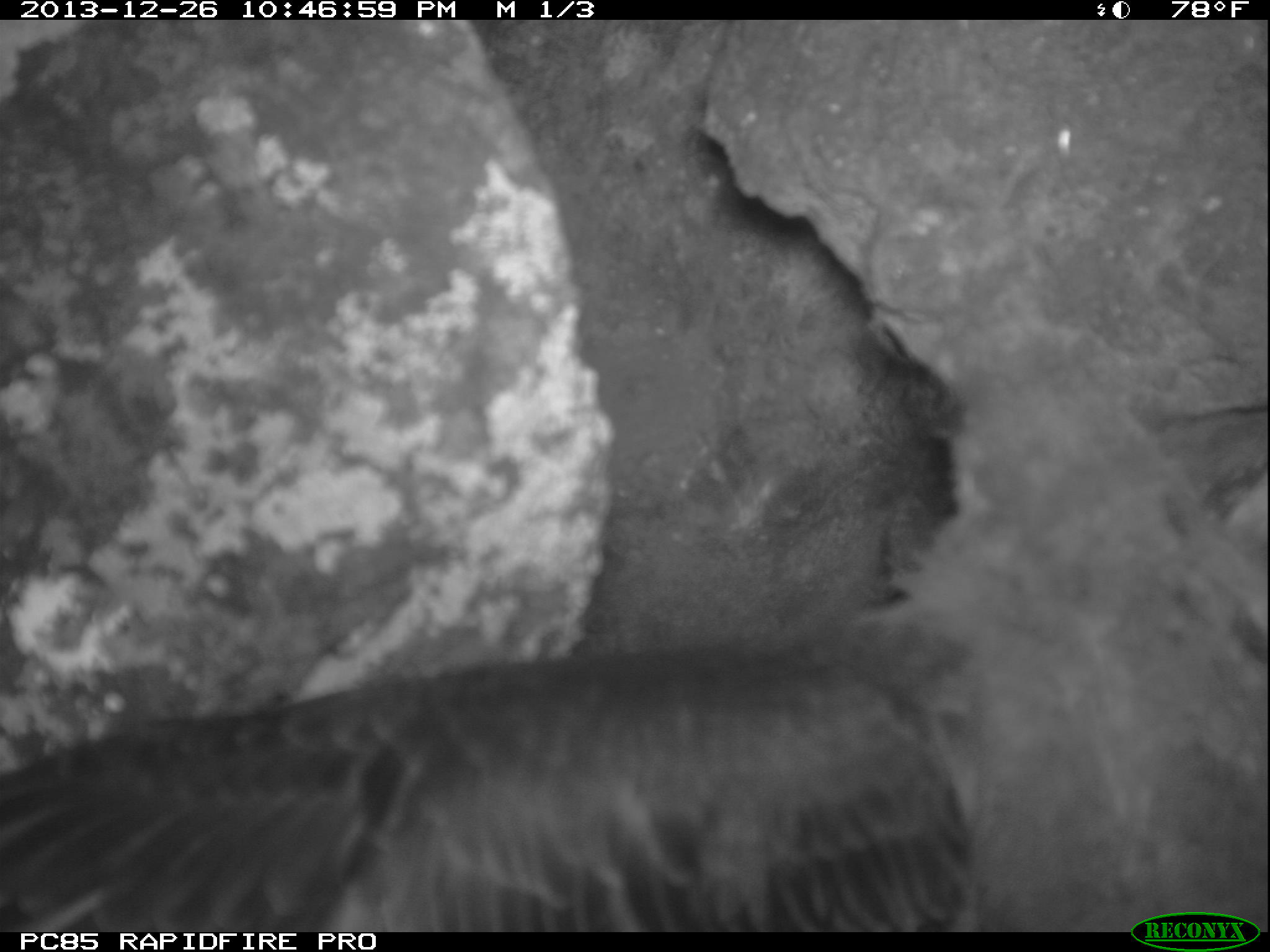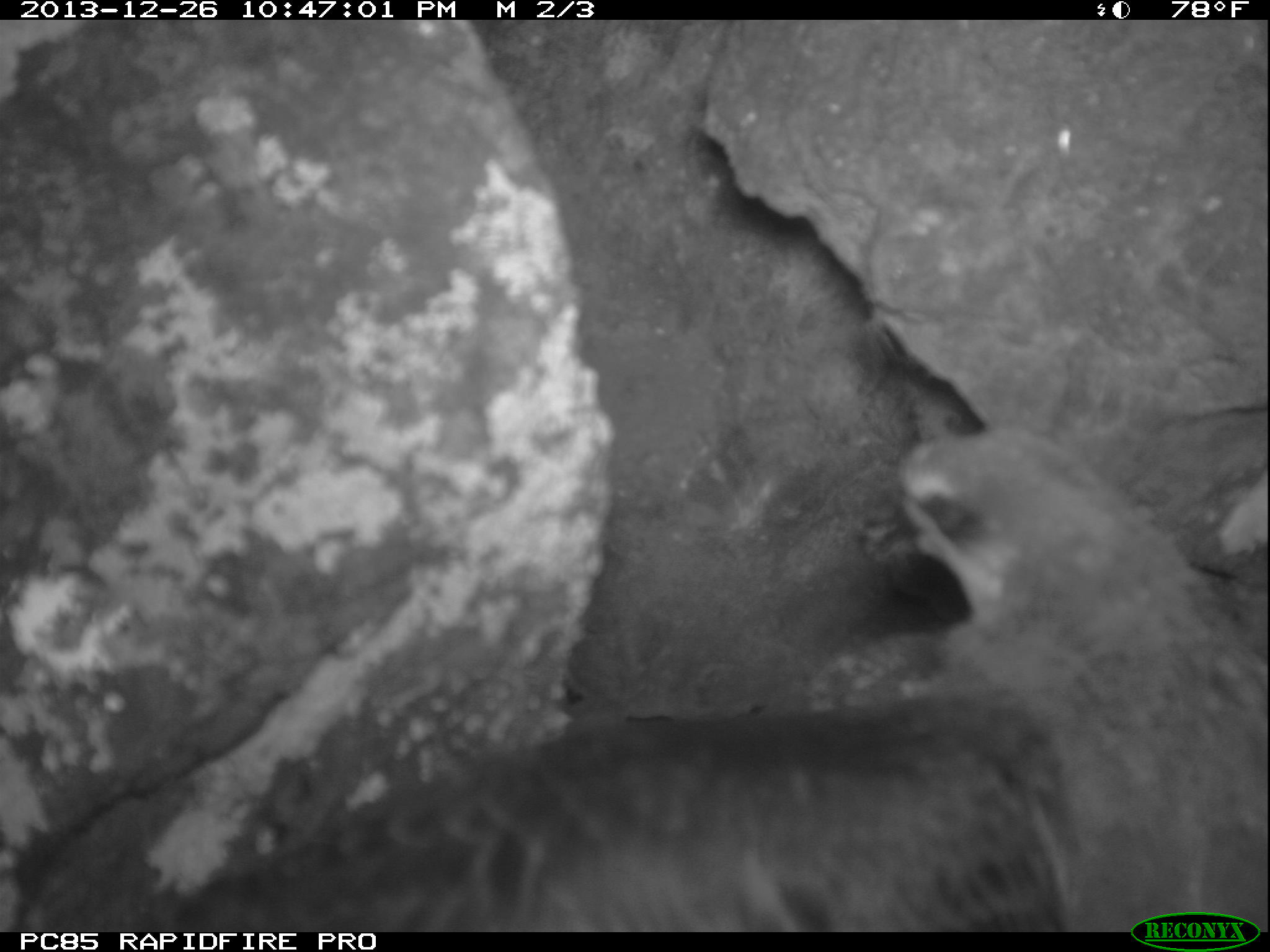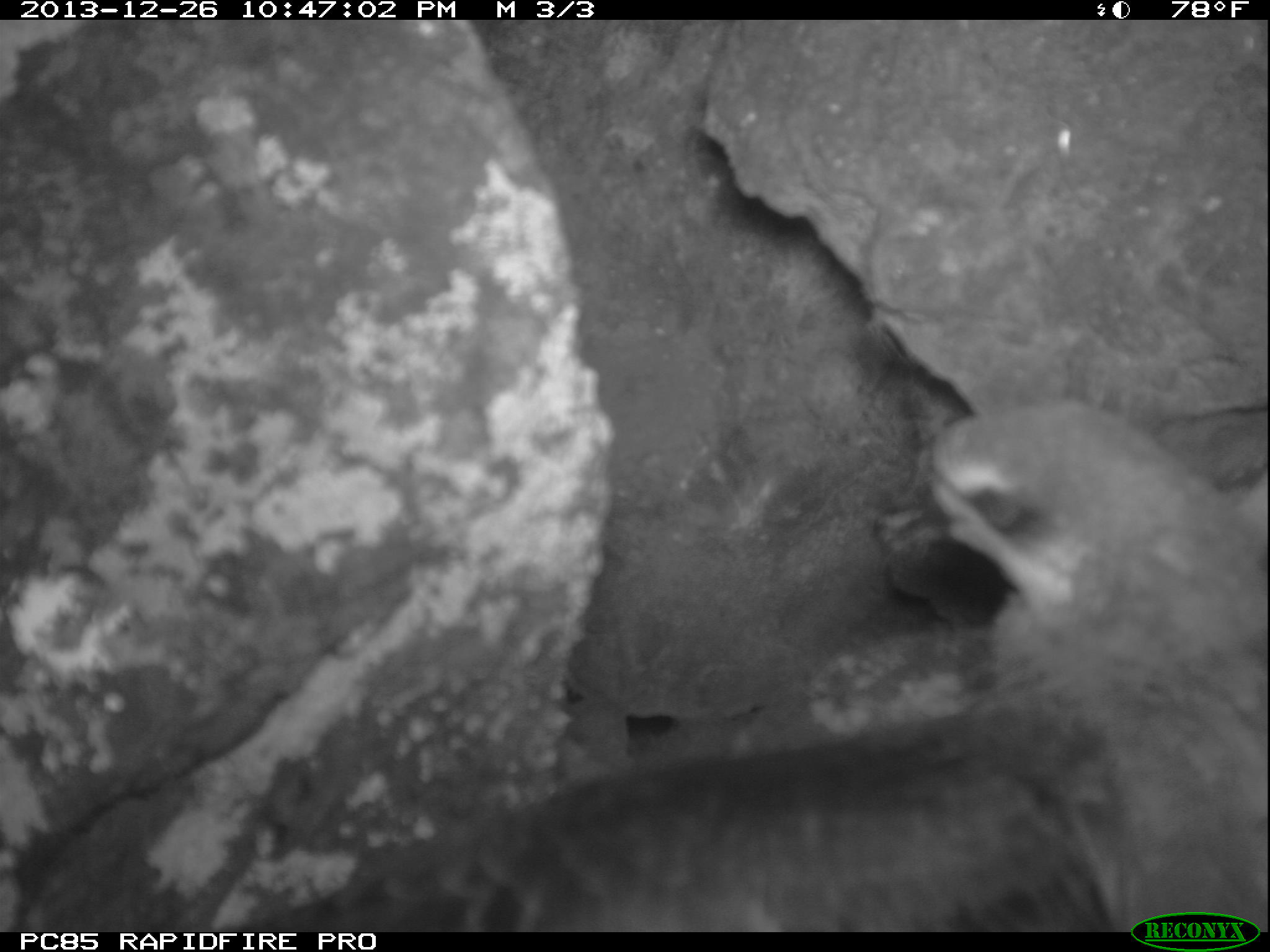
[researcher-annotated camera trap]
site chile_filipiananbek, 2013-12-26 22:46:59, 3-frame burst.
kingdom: Animalia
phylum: Chordata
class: Aves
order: Procellariiformes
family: Procellariidae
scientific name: Procellariidae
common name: petrel chick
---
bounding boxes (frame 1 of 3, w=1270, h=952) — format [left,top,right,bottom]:
petrel chick: [0,326,1270,935]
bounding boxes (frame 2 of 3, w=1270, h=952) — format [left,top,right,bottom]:
petrel chick: [128,421,1270,913]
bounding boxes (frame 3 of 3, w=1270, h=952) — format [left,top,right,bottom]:
petrel chick: [342,351,1261,931]